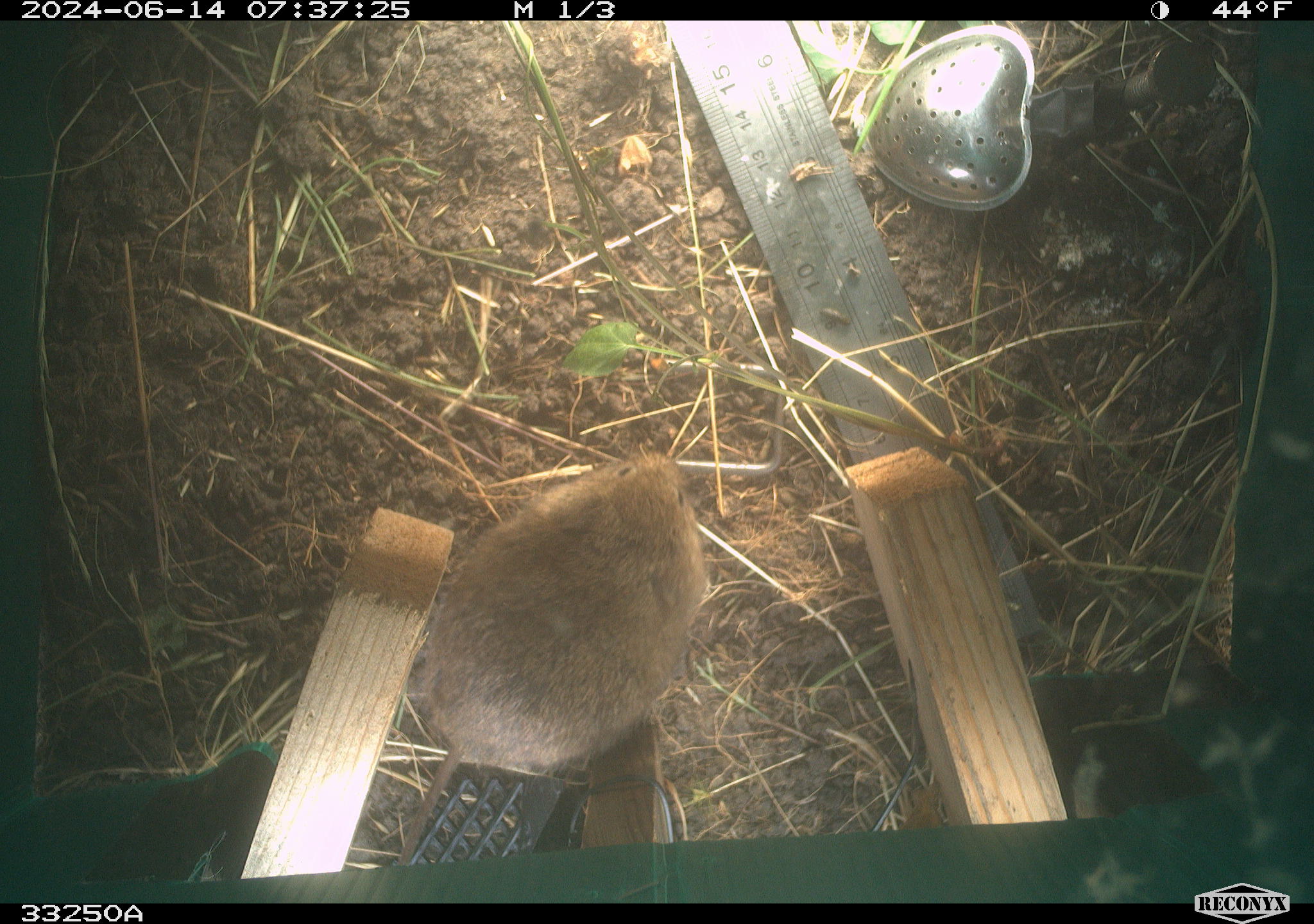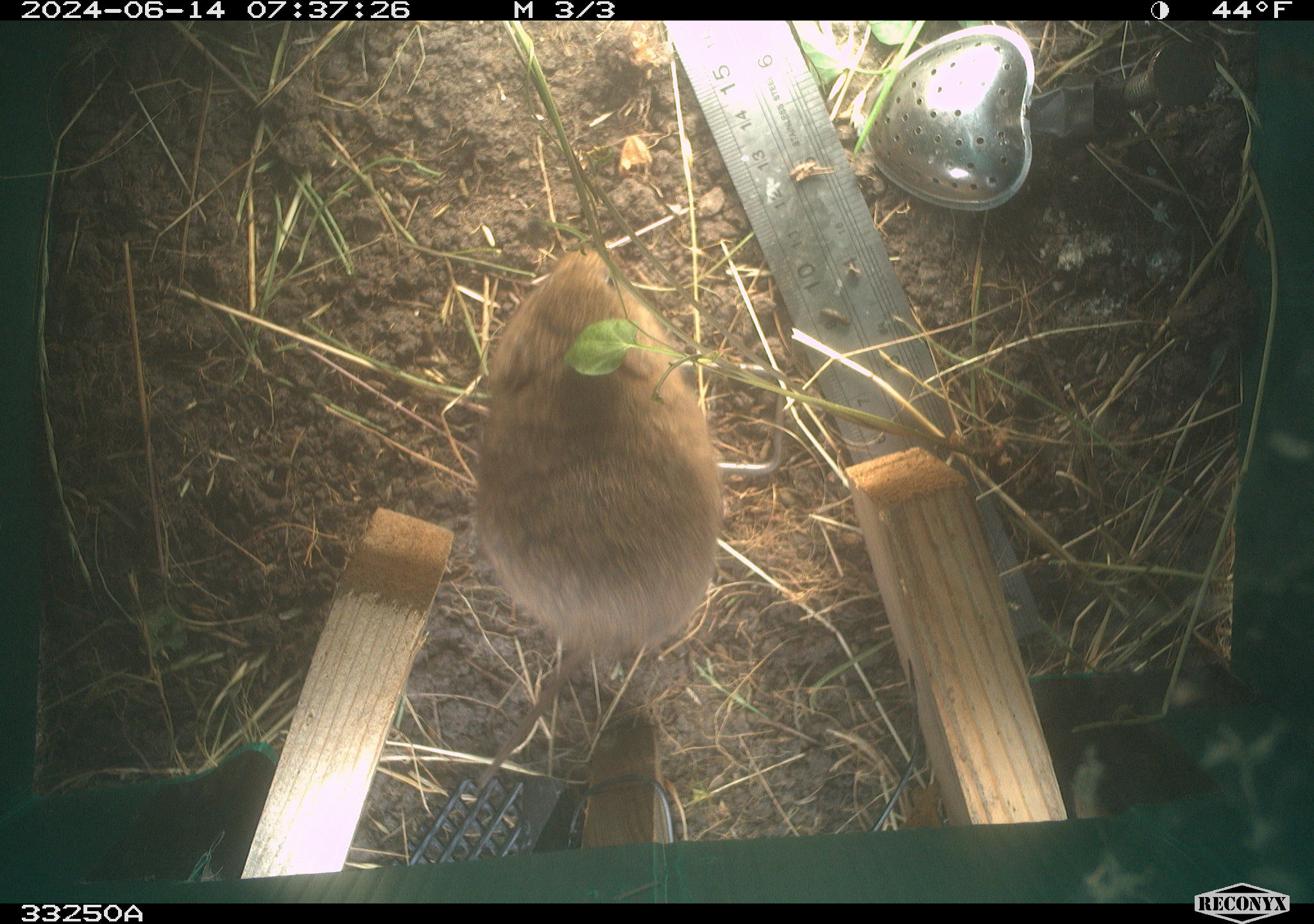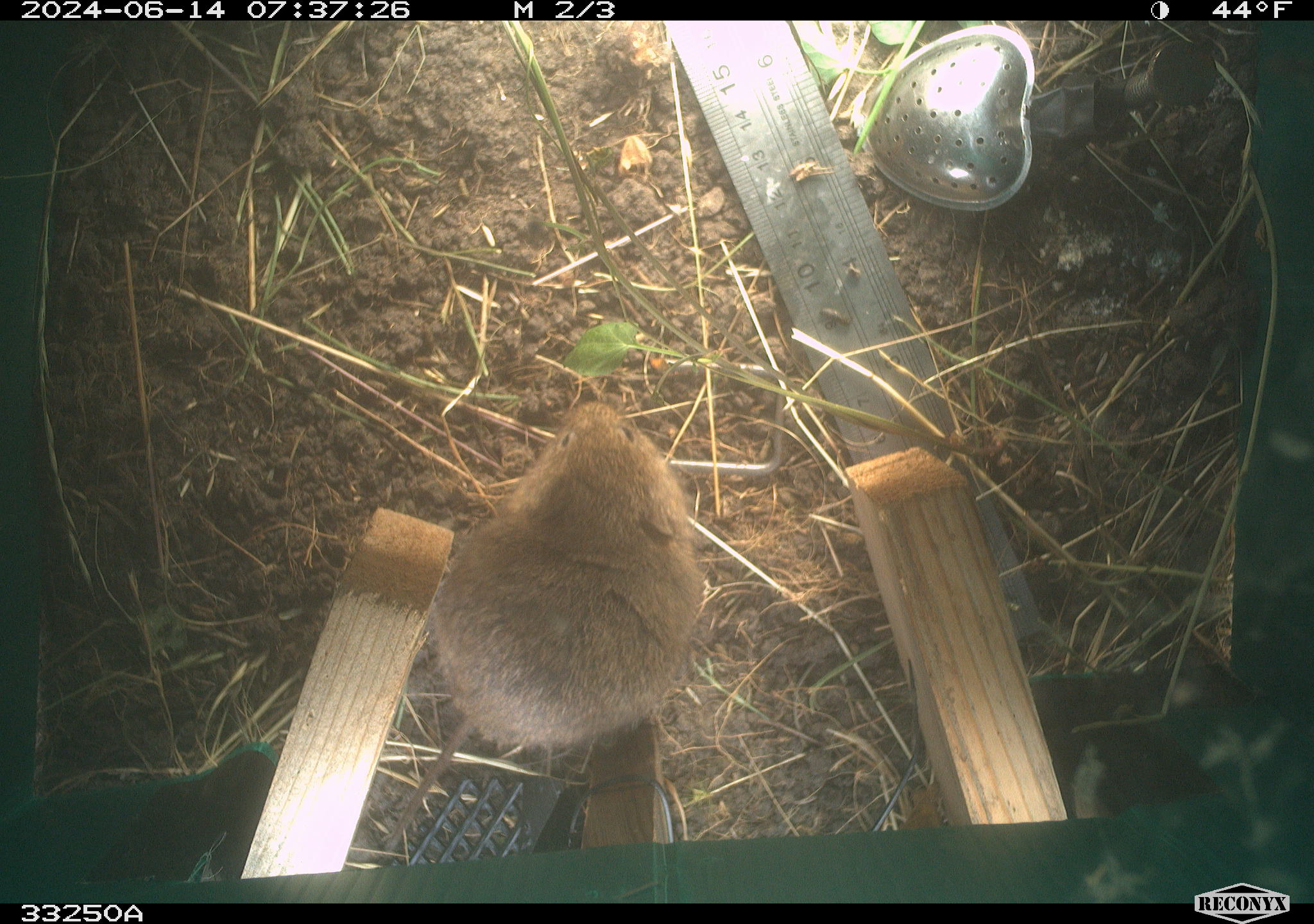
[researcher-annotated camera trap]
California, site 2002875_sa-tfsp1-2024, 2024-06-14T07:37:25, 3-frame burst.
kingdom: Animalia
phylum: Chordata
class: Mammalia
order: Rodentia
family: Cricetidae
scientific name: Arvicolinae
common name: voles, lemmings, and muskrats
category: arvicolinae subfamily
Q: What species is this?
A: Arvicolinae subfamily (voles, lemmings, and muskrats) (Arvicolinae).